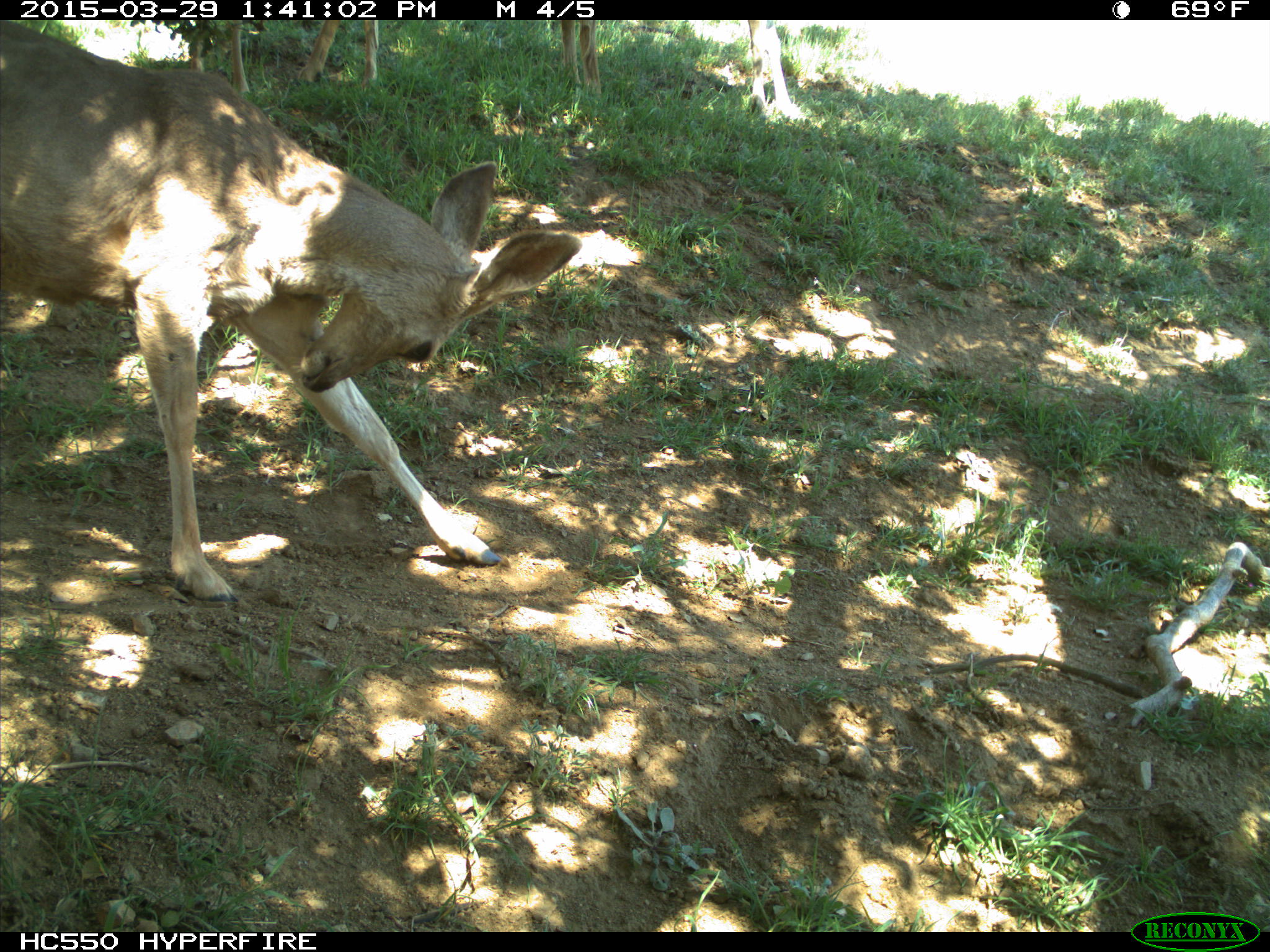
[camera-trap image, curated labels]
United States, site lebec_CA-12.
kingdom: Animalia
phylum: Chordata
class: Mammalia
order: Artiodactyla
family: Cervidae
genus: Odocoileus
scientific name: Odocoileus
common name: deer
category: unidentified deer